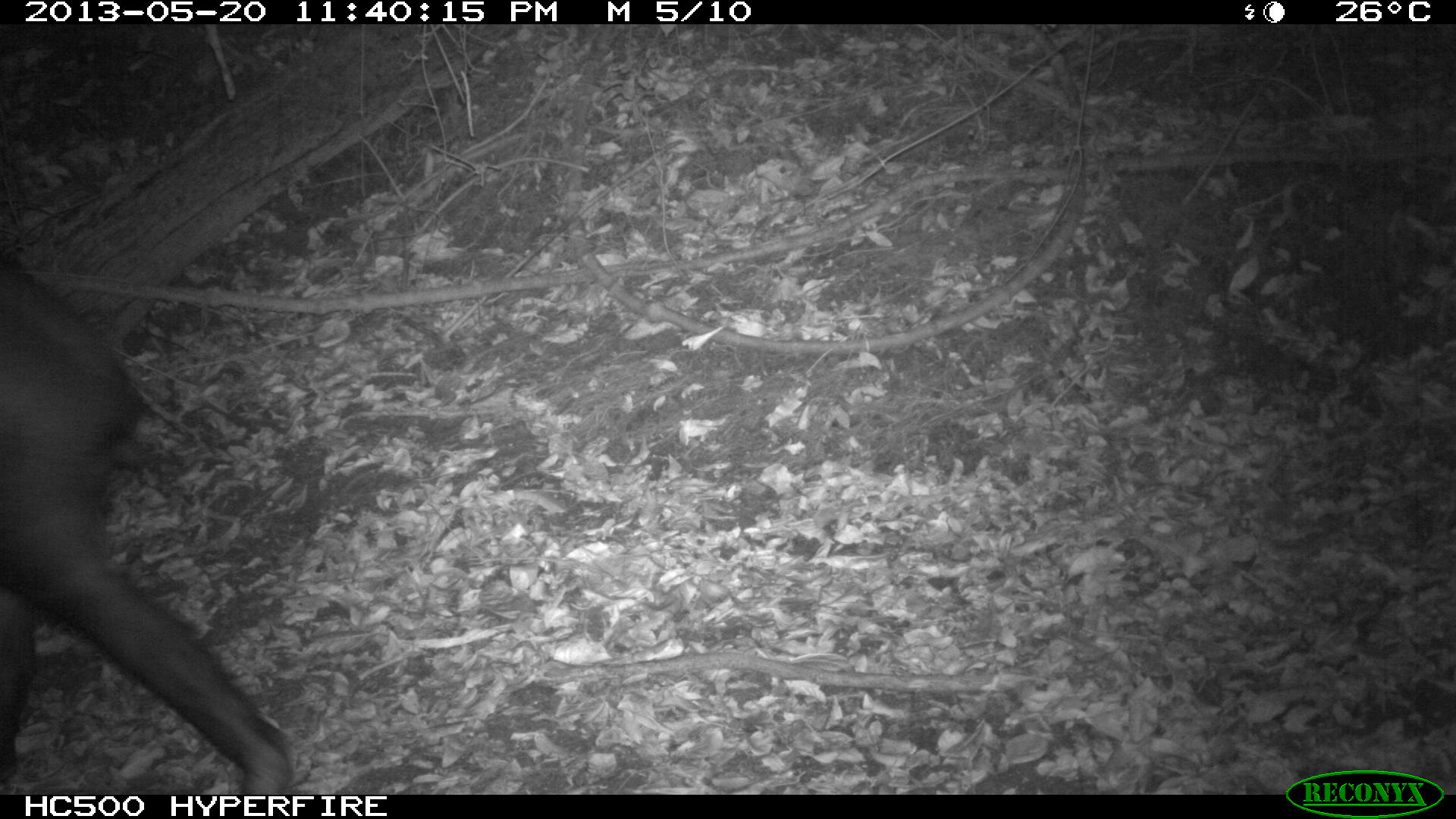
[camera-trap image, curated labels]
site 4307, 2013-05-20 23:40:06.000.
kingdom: Animalia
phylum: Chordata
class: Mammalia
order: Perissodactyla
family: Tapiridae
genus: Tapirus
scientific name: Tapirus bairdii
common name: baird's tapir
Tapirus bairdii (baird's tapir), count 1.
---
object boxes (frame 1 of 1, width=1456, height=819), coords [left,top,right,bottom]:
tapirus bairdii: [0,263,292,794]